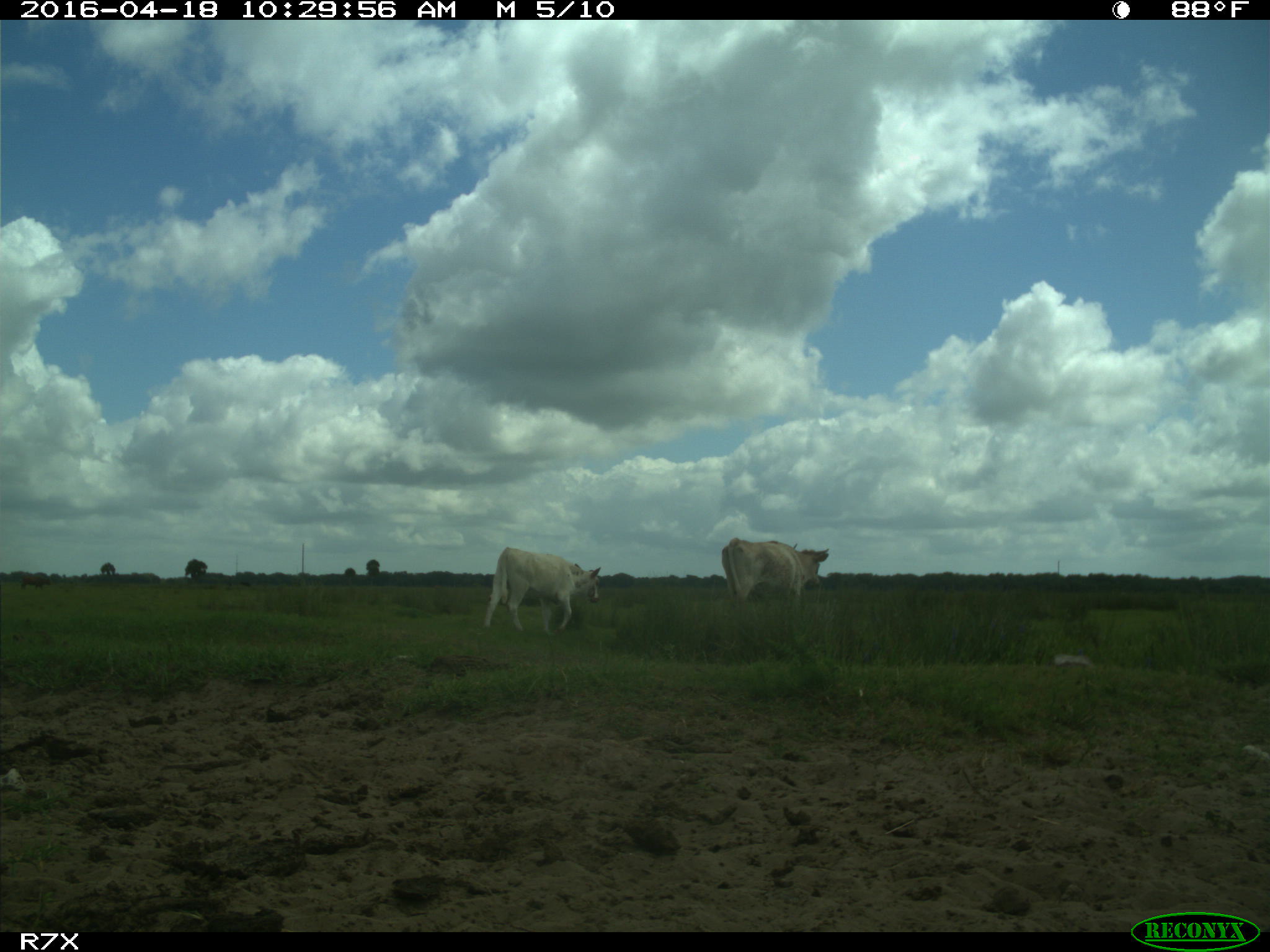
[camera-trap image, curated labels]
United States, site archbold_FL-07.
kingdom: Animalia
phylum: Chordata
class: Mammalia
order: Artiodactyla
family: Bovidae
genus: Bos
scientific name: Bos taurus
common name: domestic cow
Bos taurus (domestic cow).